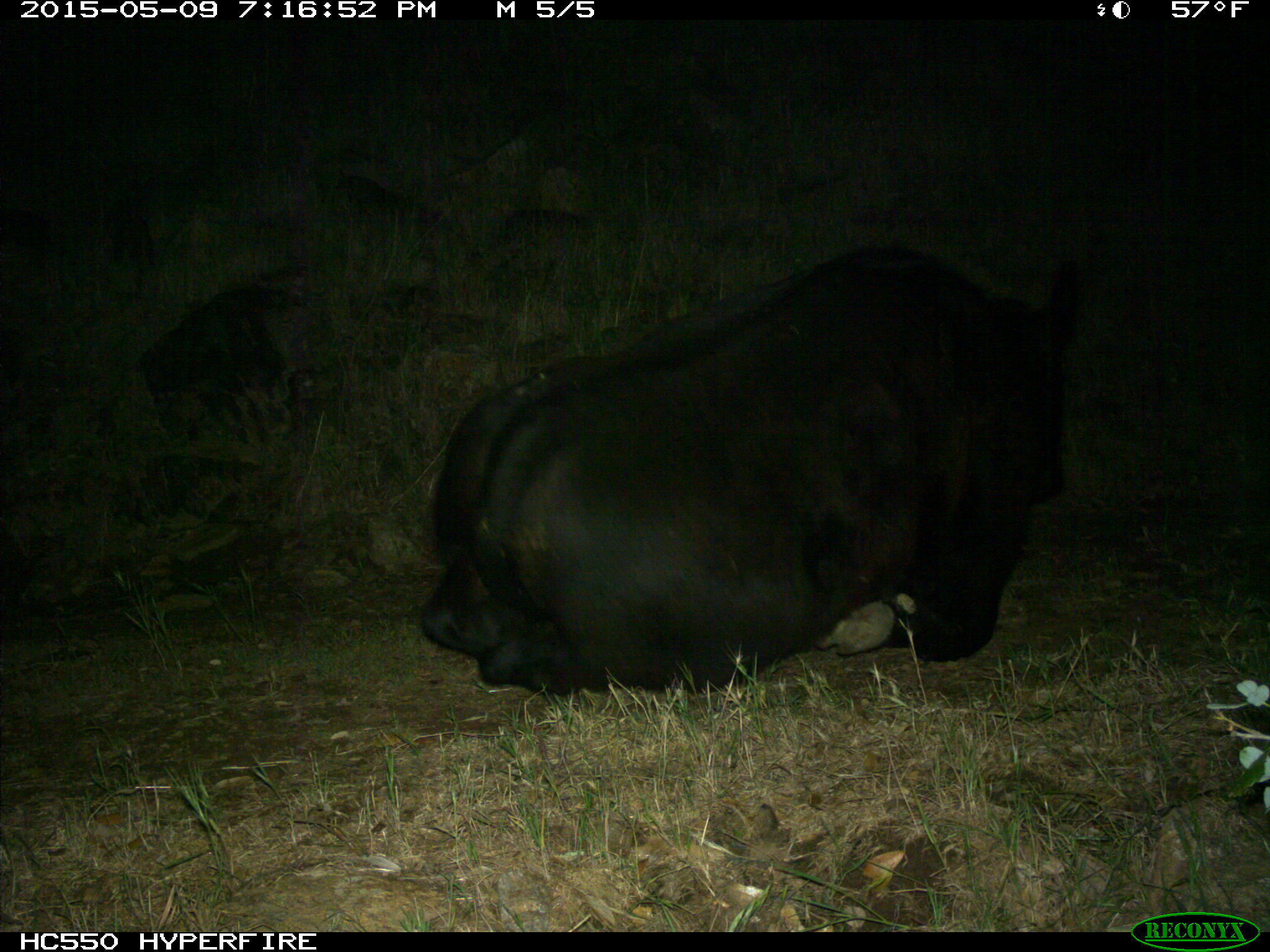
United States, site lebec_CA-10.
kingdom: Animalia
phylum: Chordata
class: Mammalia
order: Artiodactyla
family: Bovidae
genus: Bos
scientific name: Bos taurus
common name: domestic cow